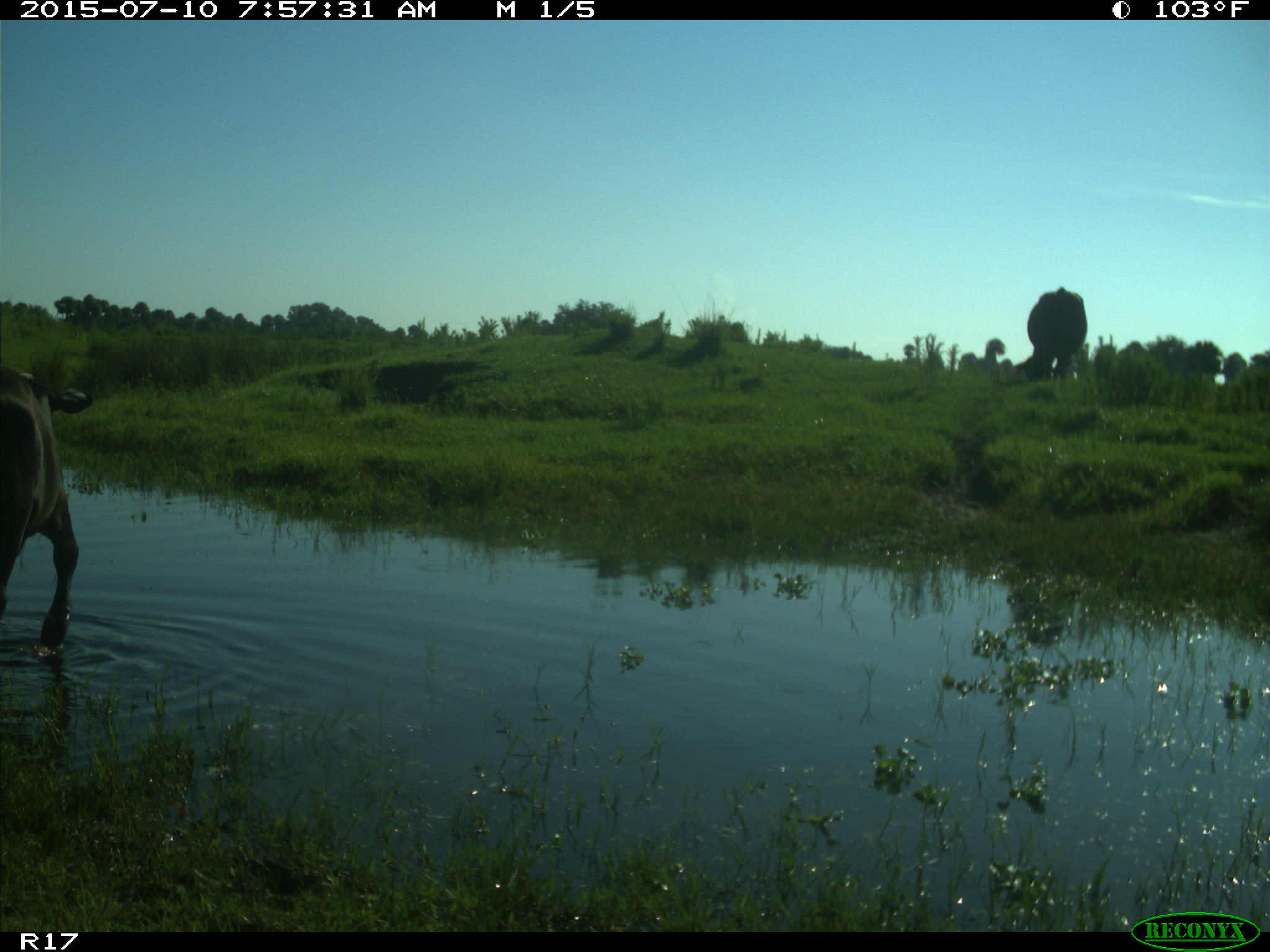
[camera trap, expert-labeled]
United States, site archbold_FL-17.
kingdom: Animalia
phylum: Chordata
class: Mammalia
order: Artiodactyla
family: Bovidae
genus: Bos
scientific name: Bos taurus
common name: domestic cow